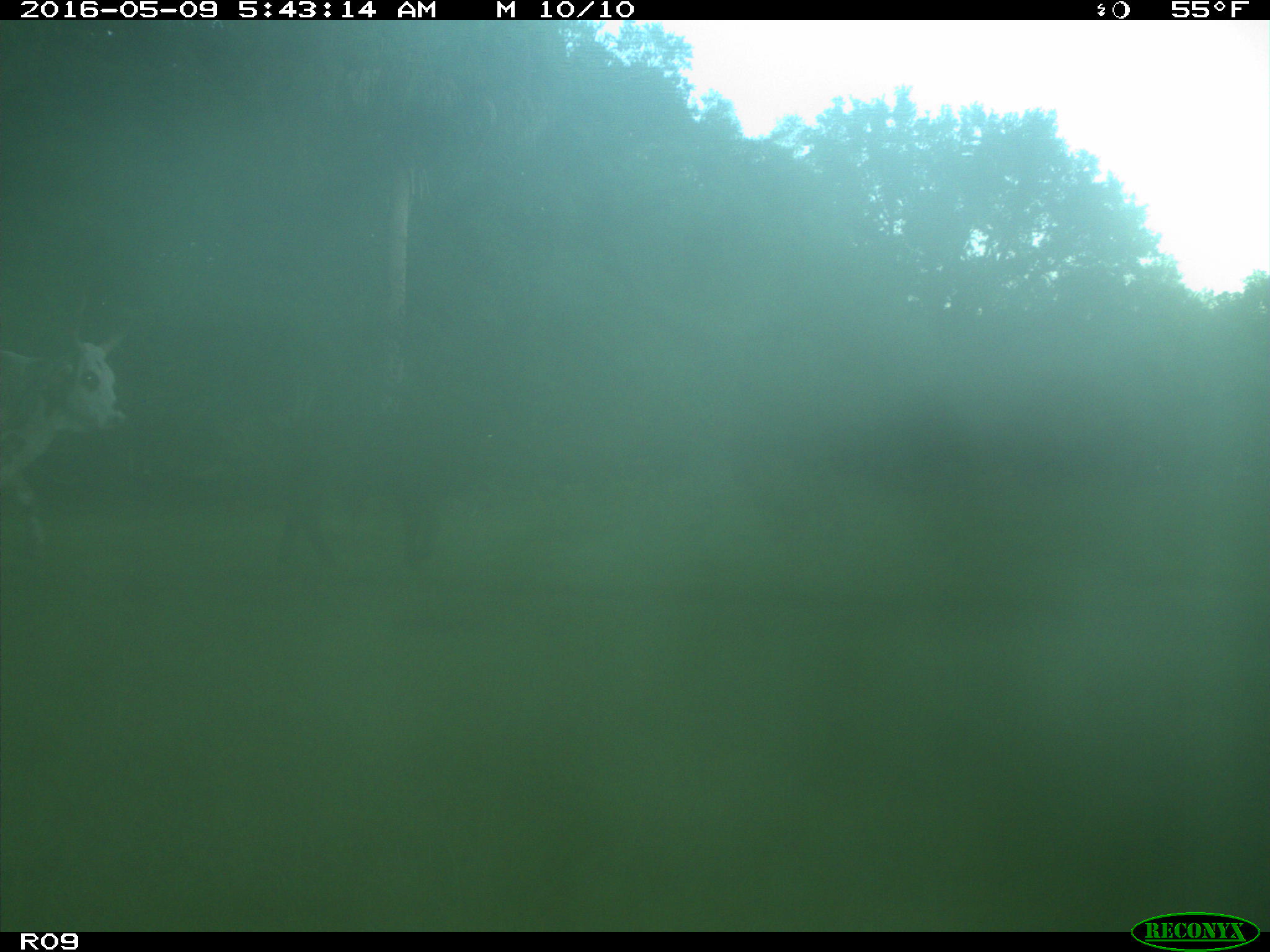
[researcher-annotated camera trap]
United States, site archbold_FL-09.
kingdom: Animalia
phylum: Chordata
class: Mammalia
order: Artiodactyla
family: Bovidae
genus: Bos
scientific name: Bos taurus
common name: domestic cow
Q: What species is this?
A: Bos taurus (domestic cow).